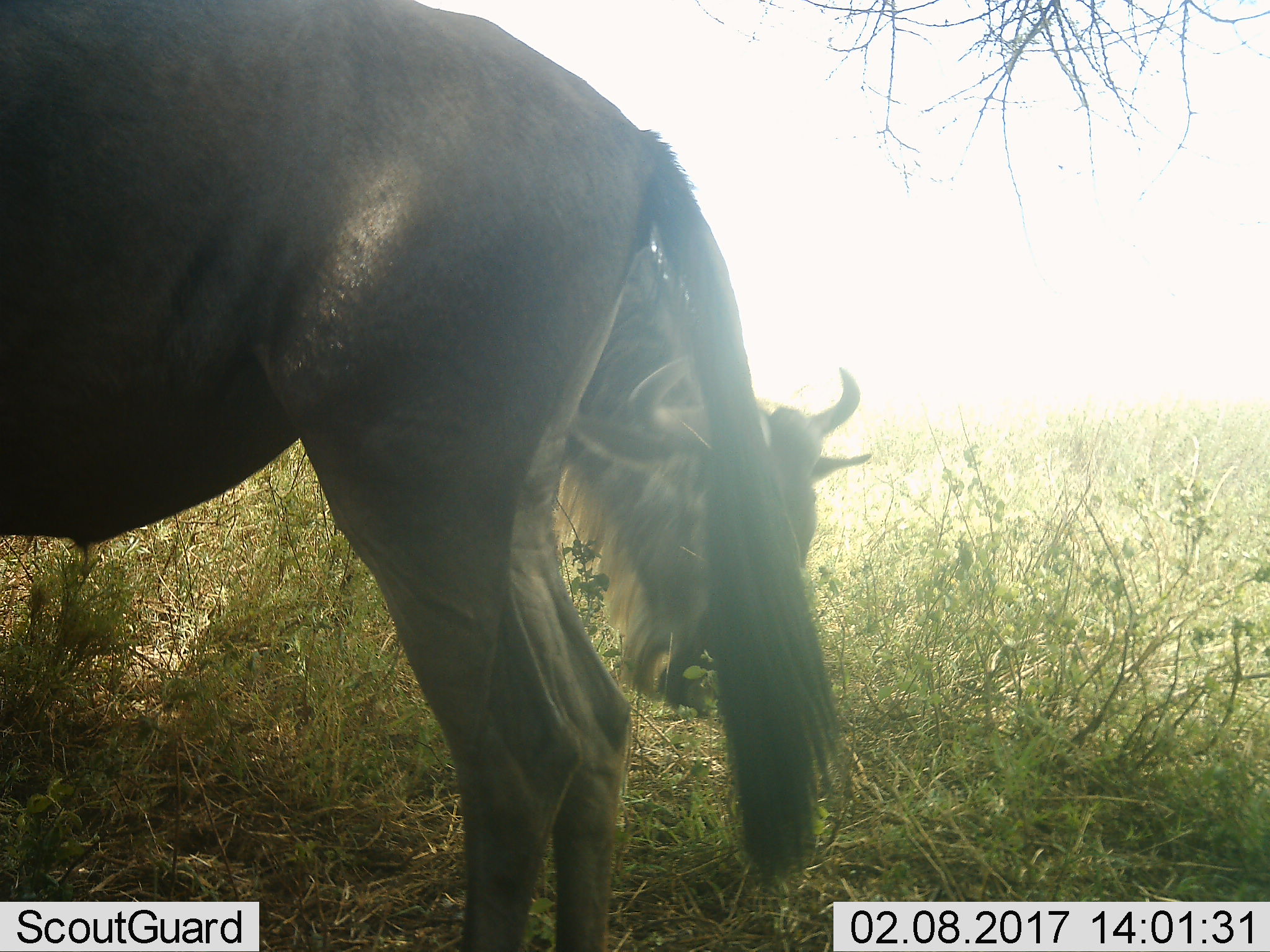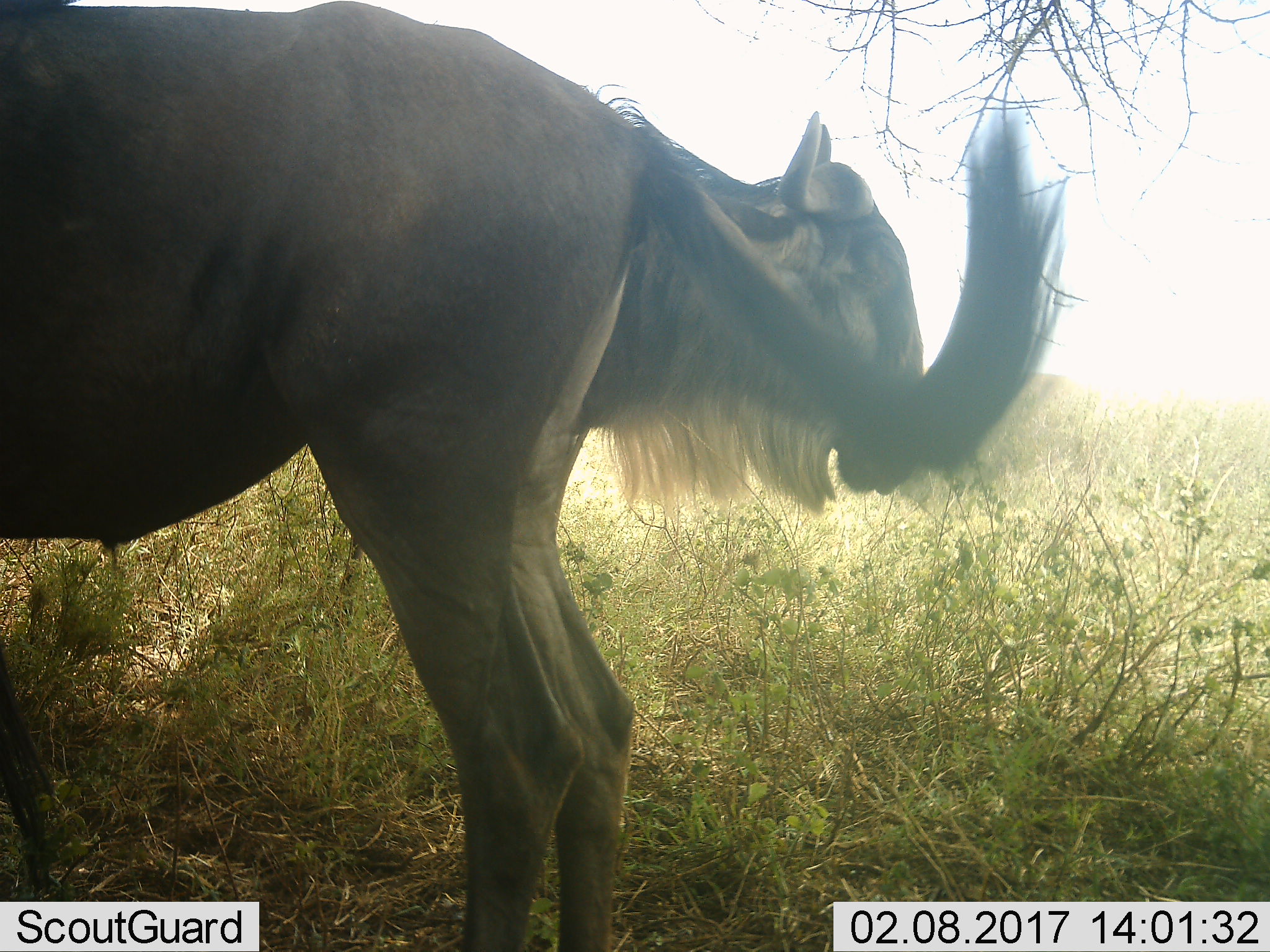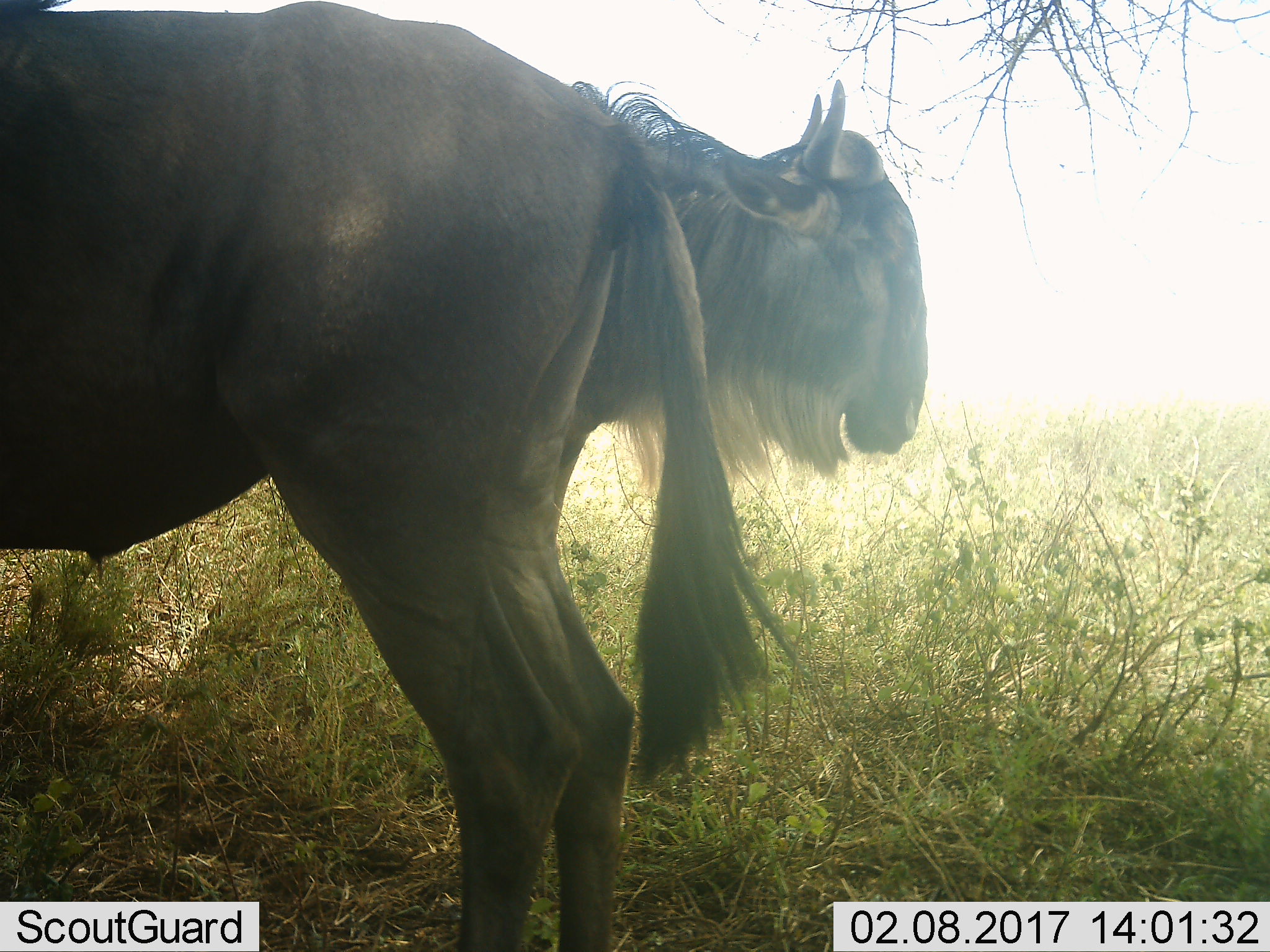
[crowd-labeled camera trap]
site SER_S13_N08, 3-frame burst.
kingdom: Animalia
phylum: Chordata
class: Mammalia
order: Artiodactyla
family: Bovidae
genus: Connochaetes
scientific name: Connochaetes taurinus taurinus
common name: blue wildebeest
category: wildebeestblue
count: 2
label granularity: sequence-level